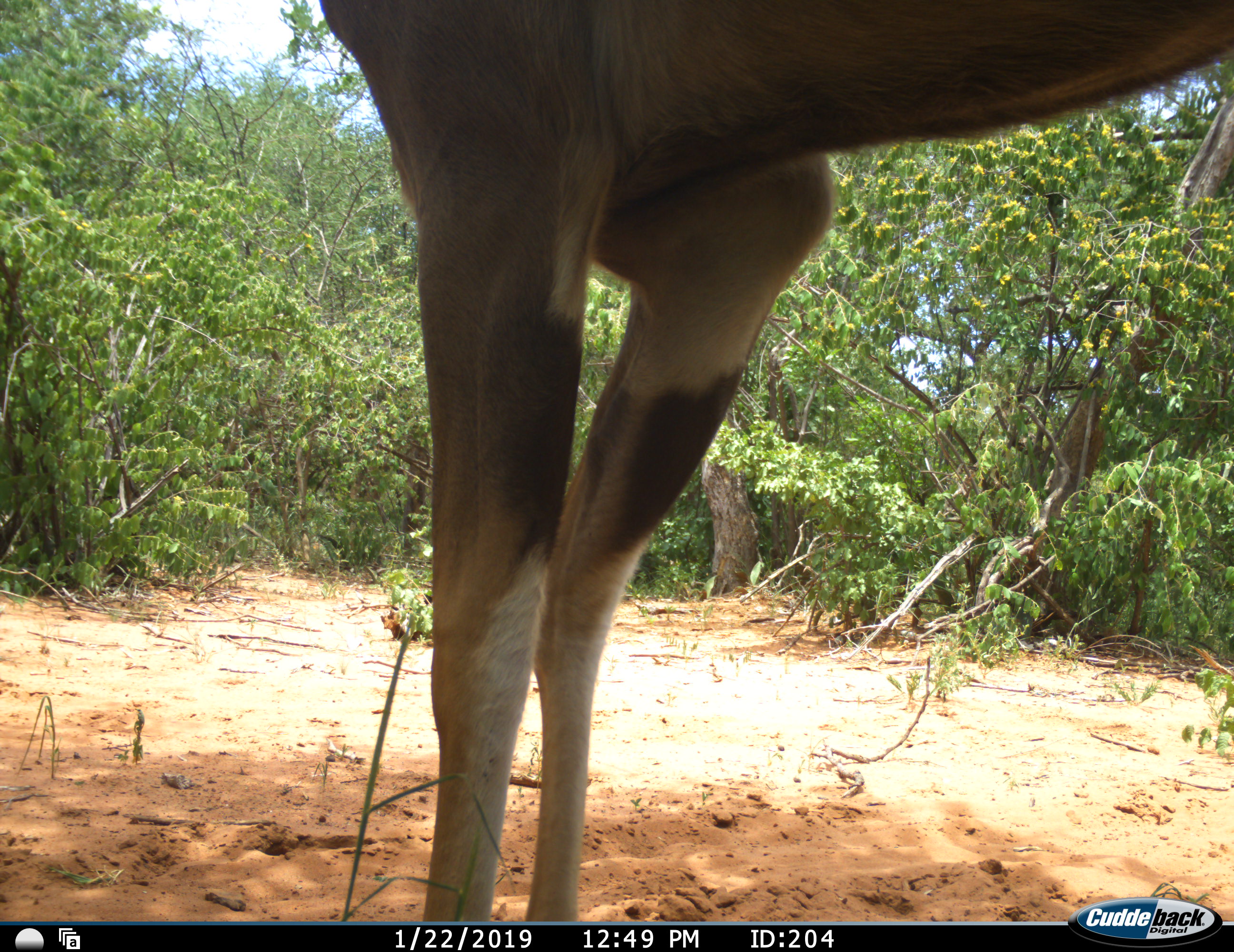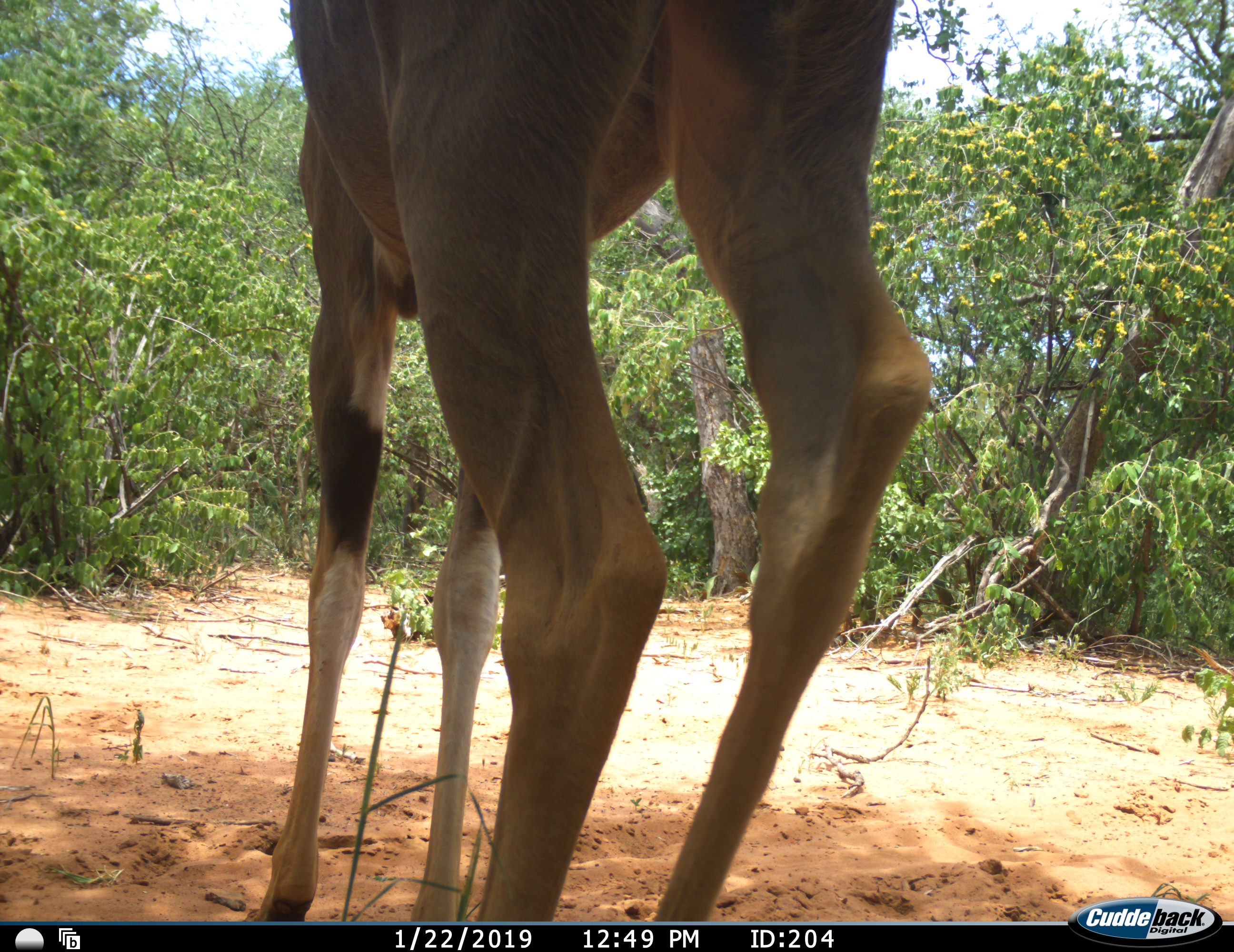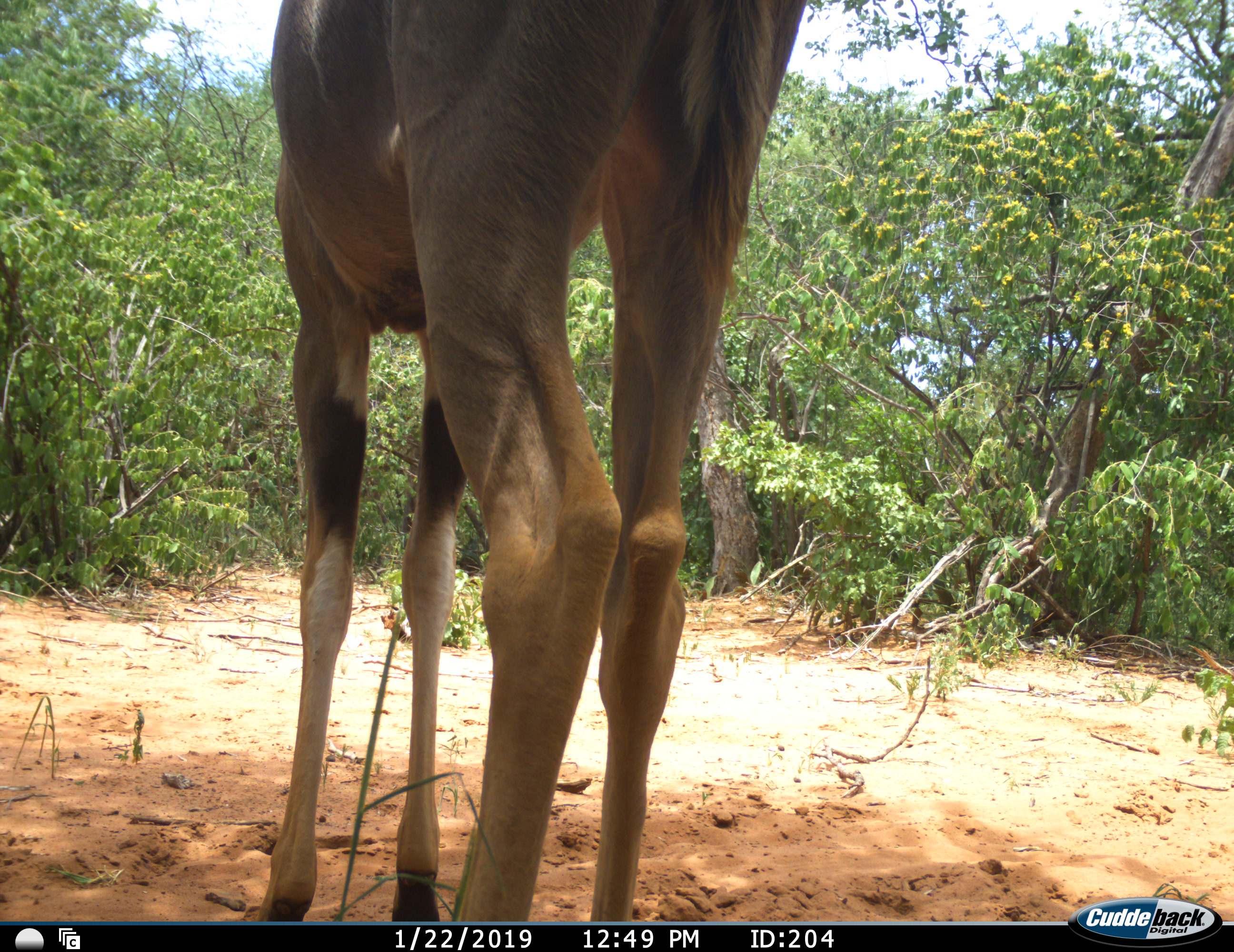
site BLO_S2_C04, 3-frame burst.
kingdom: Animalia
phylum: Chordata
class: Mammalia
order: Artiodactyla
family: Bovidae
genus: Aepyceros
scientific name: Aepyceros melampus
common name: impala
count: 1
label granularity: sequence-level